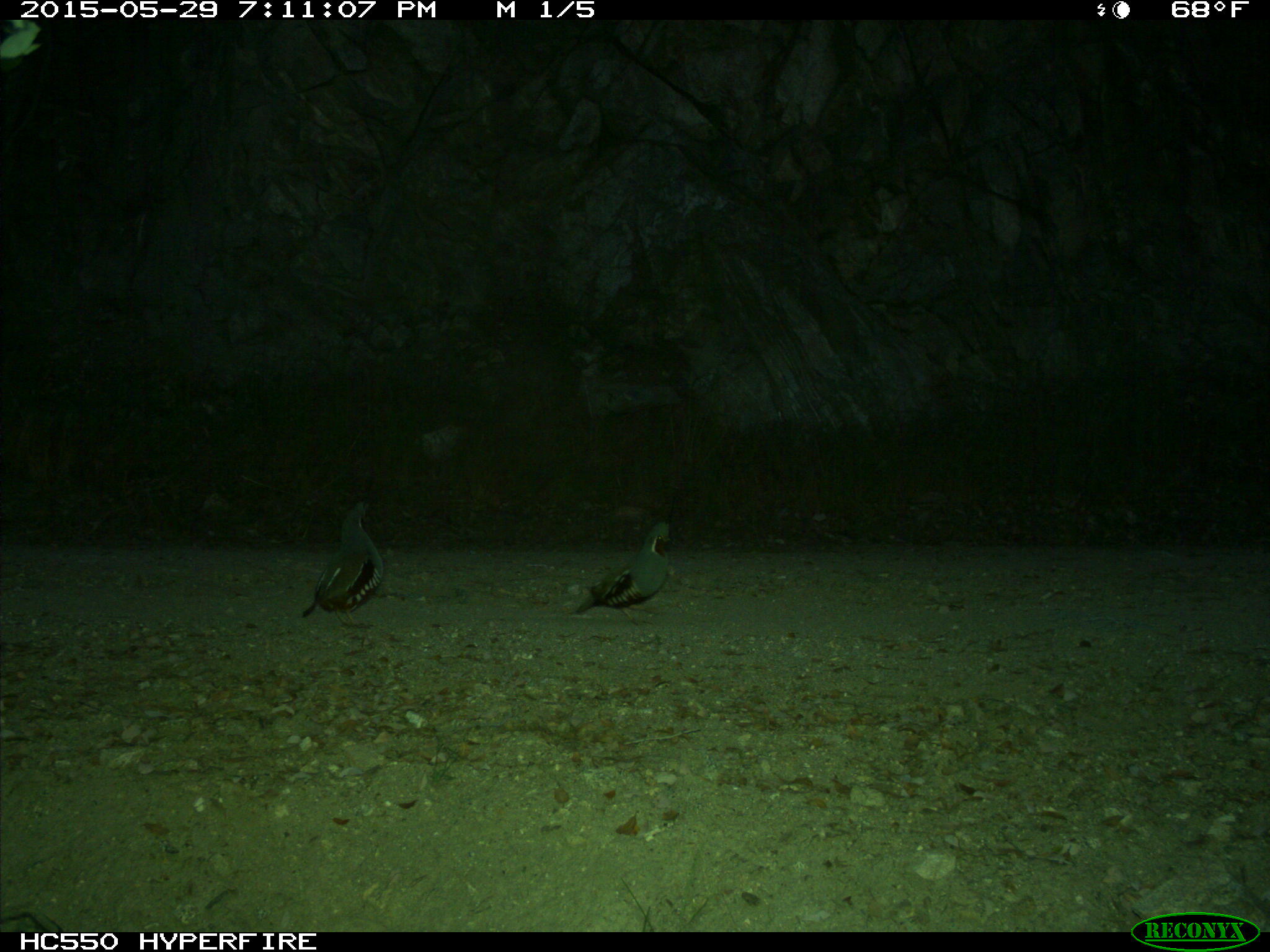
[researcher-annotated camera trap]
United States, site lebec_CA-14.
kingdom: Animalia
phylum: Chordata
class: Aves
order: Galliformes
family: Odontophoridae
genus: Callipepla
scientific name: Callipepla californica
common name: california quail